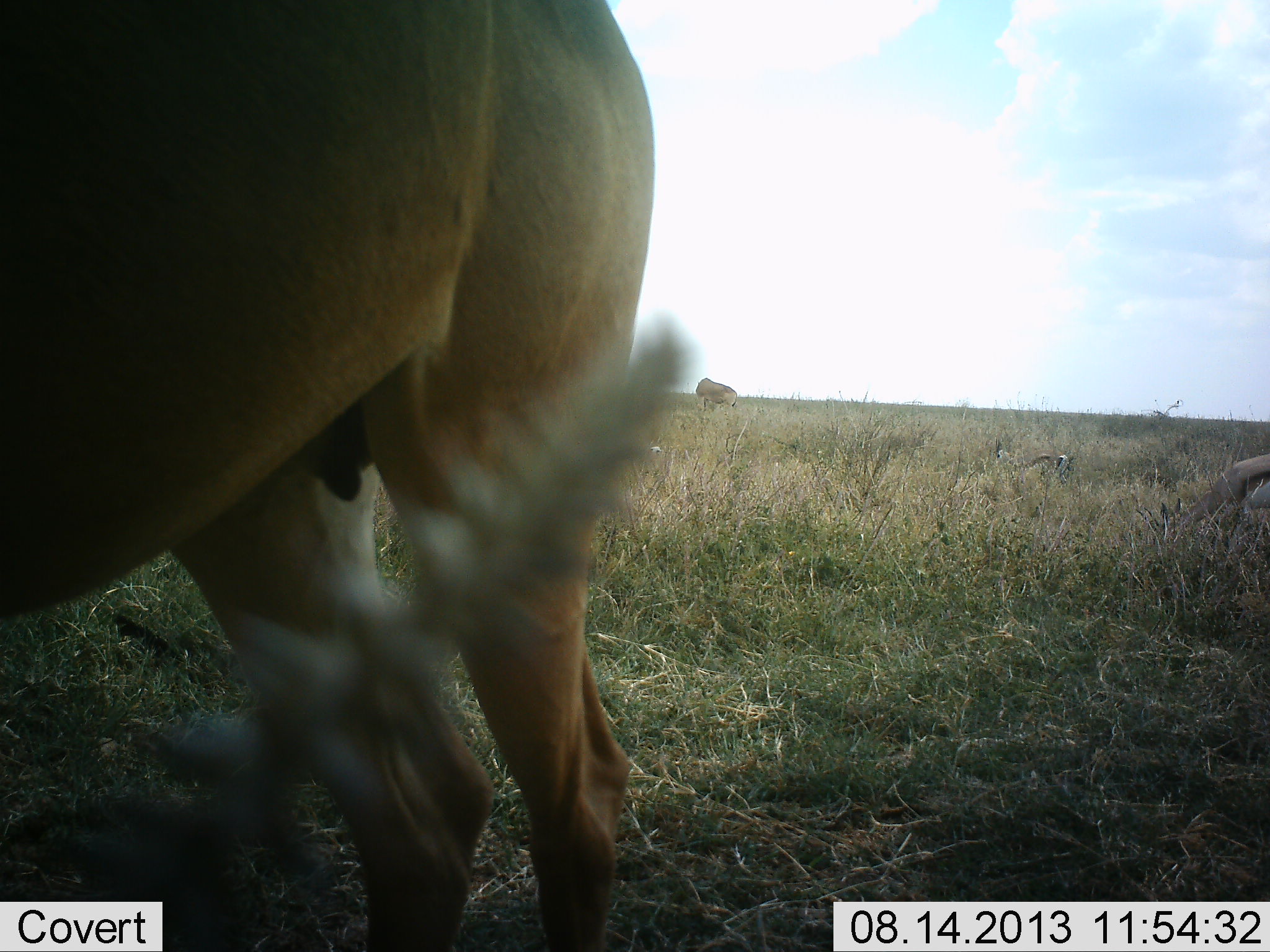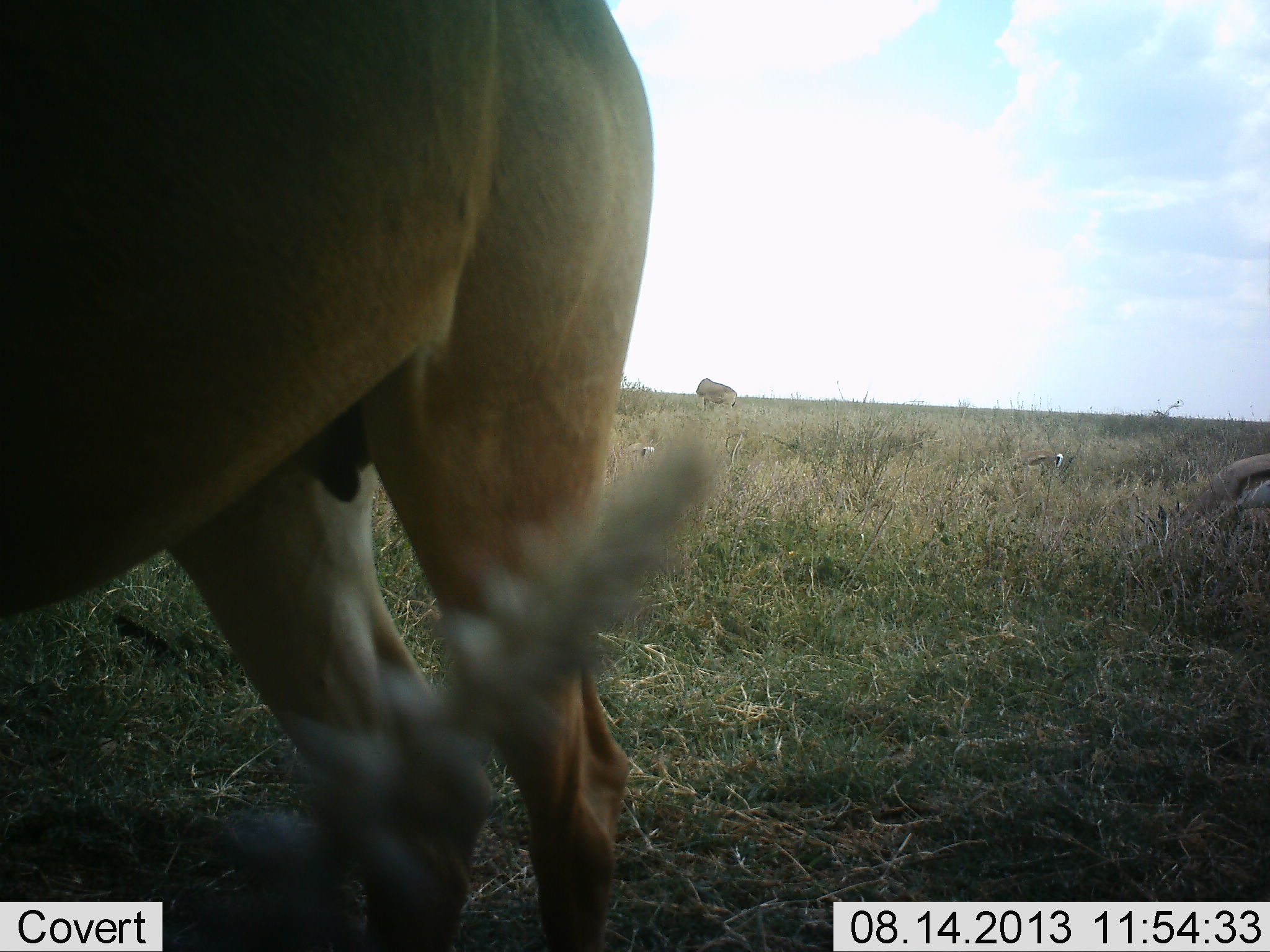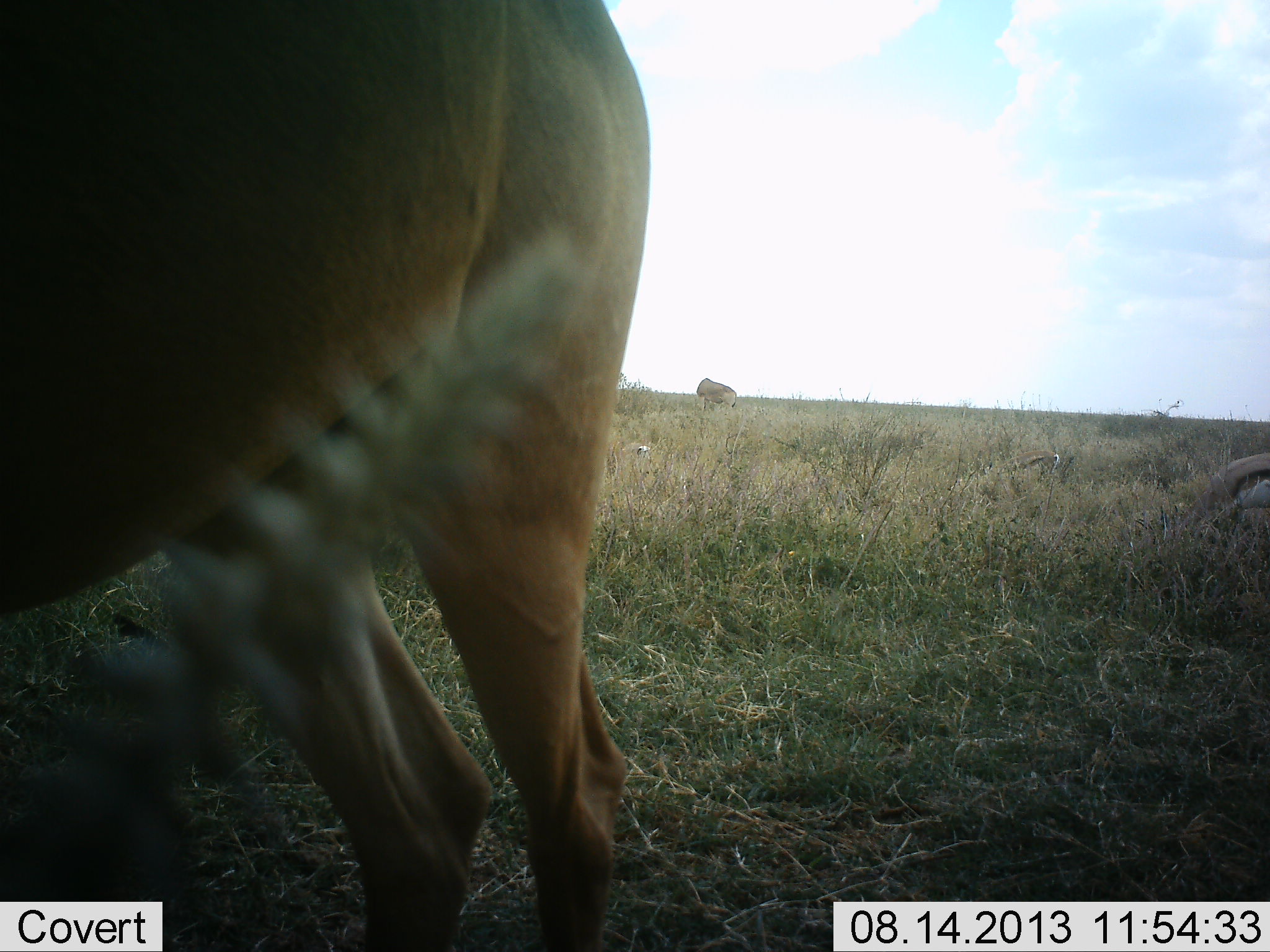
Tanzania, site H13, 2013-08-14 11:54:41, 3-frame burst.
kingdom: Animalia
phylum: Chordata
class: Mammalia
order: Artiodactyla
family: Bovidae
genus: Eudorcas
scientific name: Eudorcas thomsonii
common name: thomson's gazelle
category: gazellethomsons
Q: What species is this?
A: Gazellethomsons (thomson's gazelle) (Eudorcas thomsonii).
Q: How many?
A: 2.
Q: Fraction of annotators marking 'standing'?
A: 25%.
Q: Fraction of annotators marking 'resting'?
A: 0%.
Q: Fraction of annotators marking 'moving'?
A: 0%.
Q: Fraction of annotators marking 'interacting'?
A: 0%.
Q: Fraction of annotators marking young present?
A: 0%.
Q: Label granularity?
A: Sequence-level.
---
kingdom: Animalia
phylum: Chordata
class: Mammalia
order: Artiodactyla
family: Bovidae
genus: Alcelaphus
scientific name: Alcelaphus buselaphus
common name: hartebeest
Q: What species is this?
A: Hartebeest (Alcelaphus buselaphus).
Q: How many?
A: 1.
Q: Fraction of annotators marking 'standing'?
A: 100%.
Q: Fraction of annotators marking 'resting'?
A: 0%.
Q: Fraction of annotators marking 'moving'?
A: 0%.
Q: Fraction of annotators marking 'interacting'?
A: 0%.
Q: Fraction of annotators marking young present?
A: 0%.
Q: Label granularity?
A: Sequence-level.